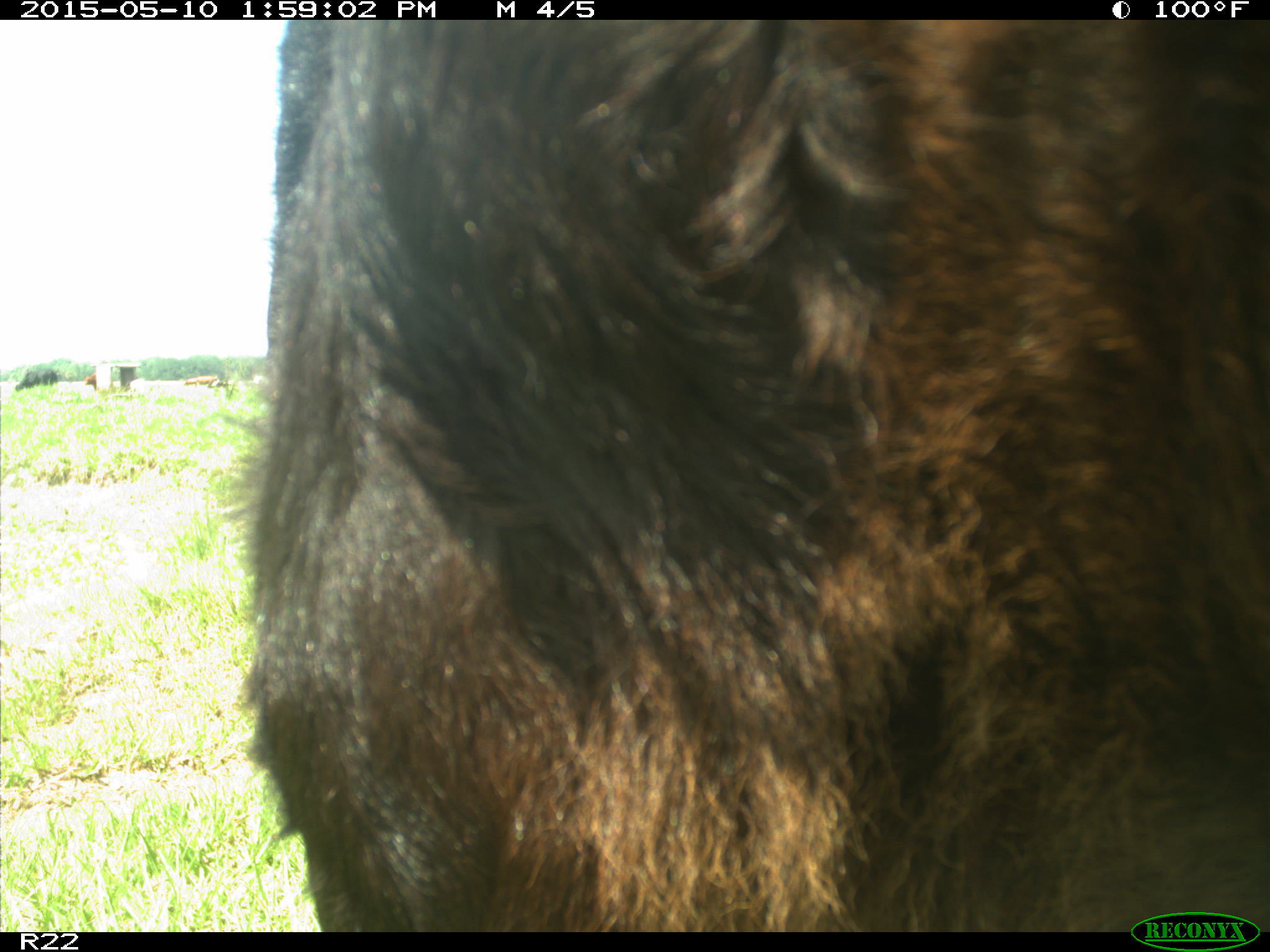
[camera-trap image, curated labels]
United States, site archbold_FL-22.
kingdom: Animalia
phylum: Chordata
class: Mammalia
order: Artiodactyla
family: Bovidae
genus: Bos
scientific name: Bos taurus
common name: domestic cow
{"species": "Bos taurus (domestic cow)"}